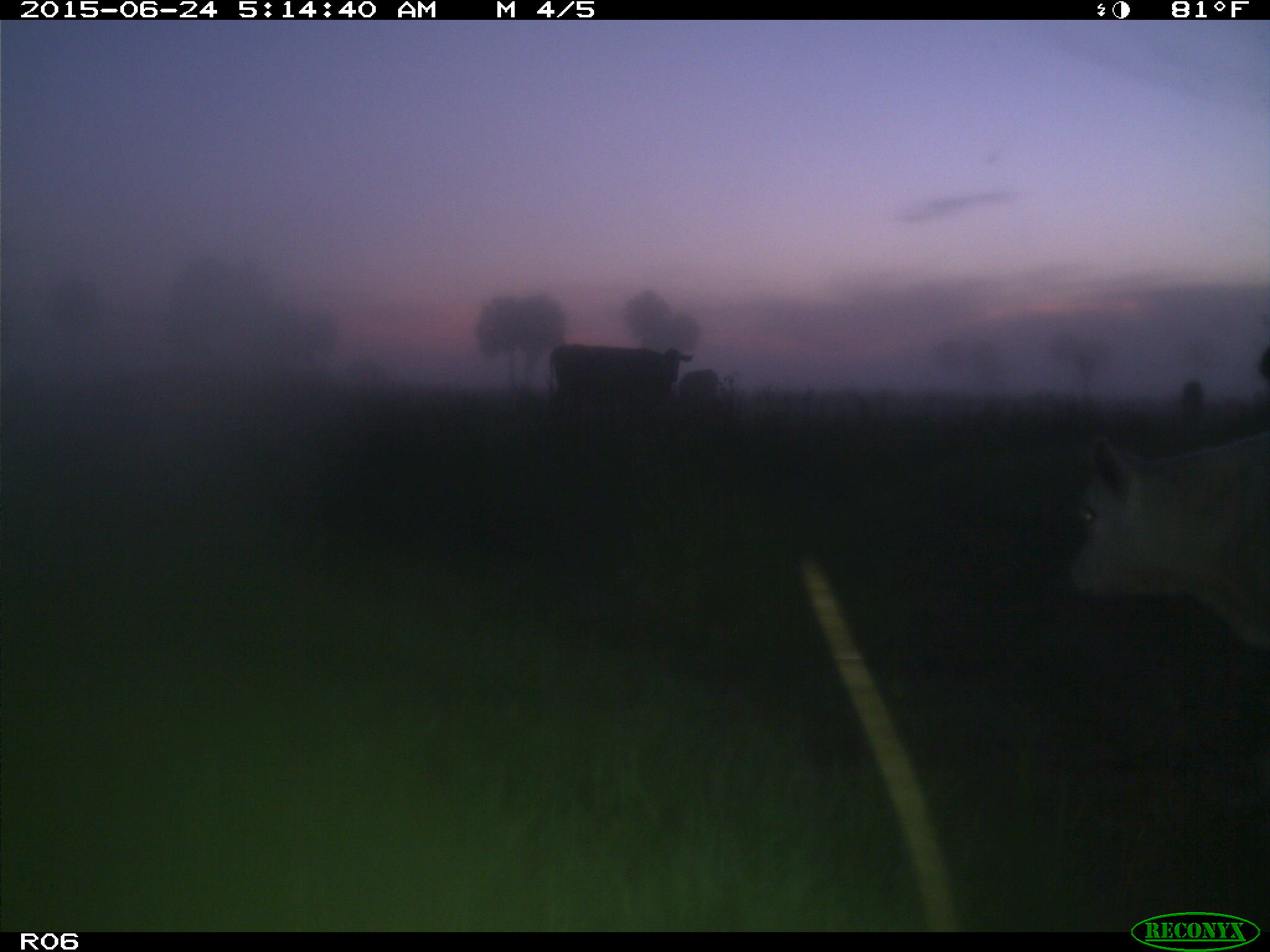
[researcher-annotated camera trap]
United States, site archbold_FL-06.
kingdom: Animalia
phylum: Chordata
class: Mammalia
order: Artiodactyla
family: Bovidae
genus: Bos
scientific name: Bos taurus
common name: domestic cow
Bos taurus (domestic cow).